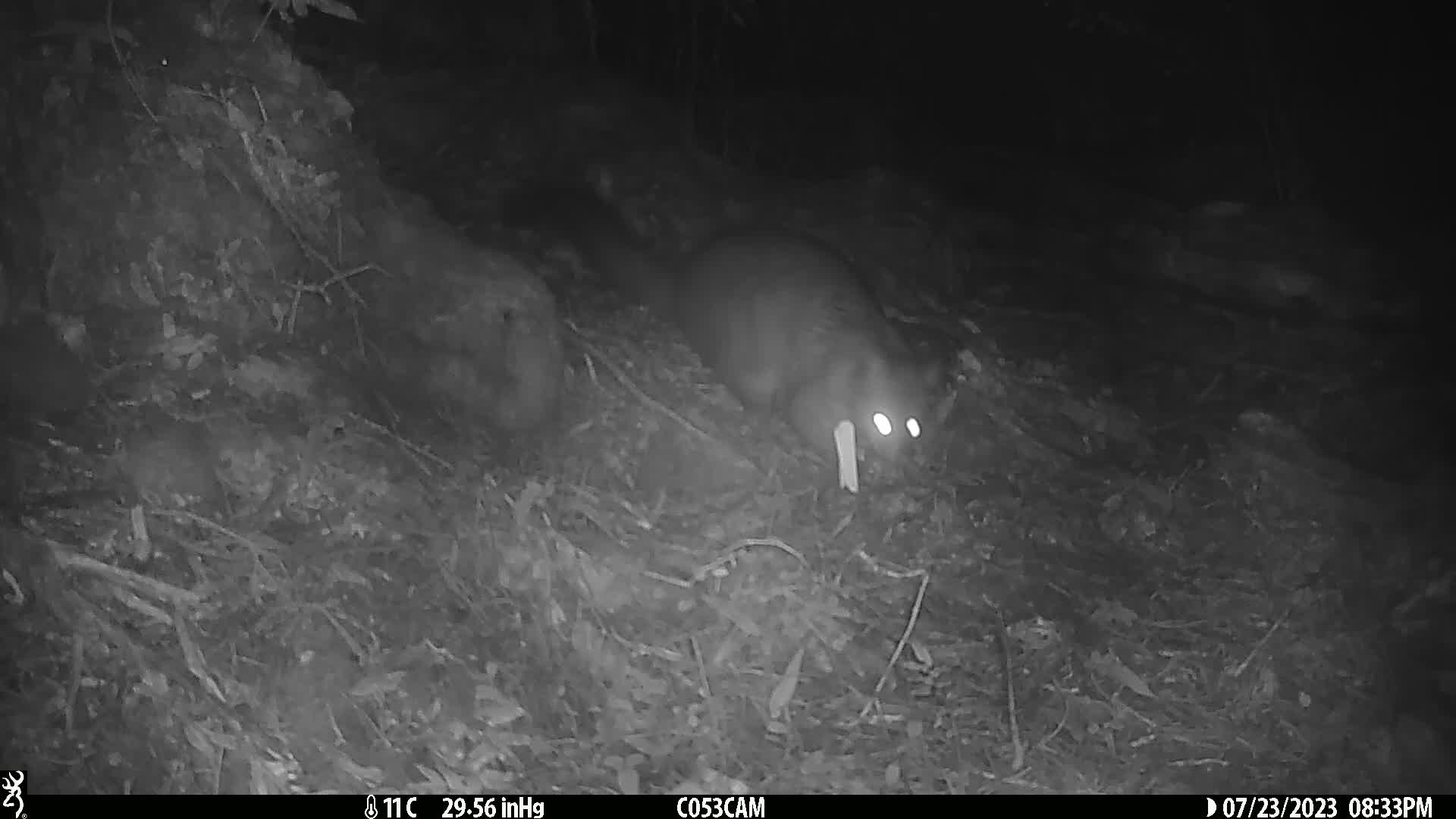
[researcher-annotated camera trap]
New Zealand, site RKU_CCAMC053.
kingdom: Animalia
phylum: Chordata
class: Mammalia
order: Diprotodontia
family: Phalangeridae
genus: Trichosurus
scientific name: Trichosurus vulpecula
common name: common brushtail possum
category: possum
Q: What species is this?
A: Possum (common brushtail possum) (Trichosurus vulpecula).